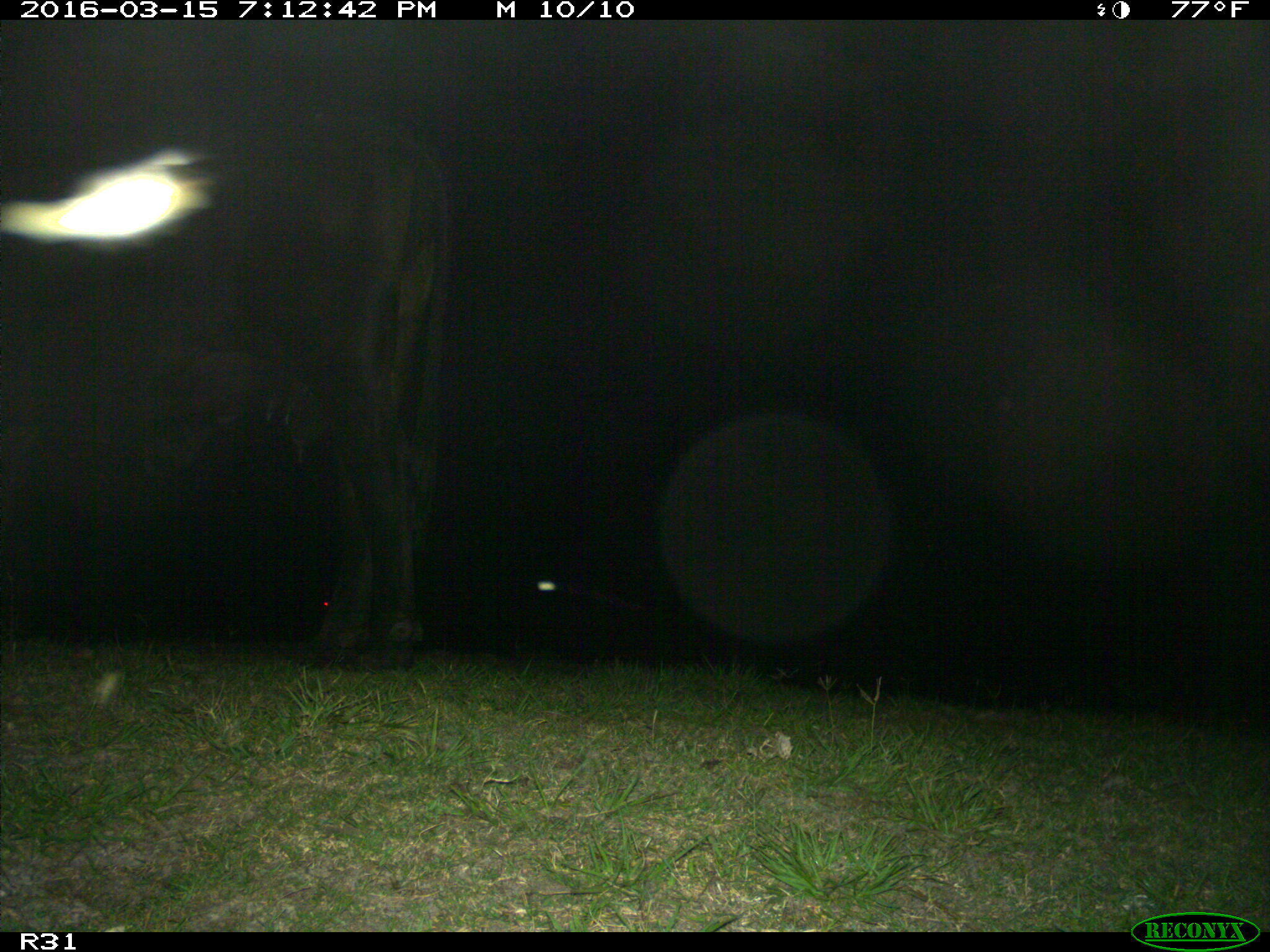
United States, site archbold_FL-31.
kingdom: Animalia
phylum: Chordata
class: Mammalia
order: Artiodactyla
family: Bovidae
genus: Bos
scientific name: Bos taurus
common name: domestic cow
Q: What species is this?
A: Bos taurus (domestic cow).